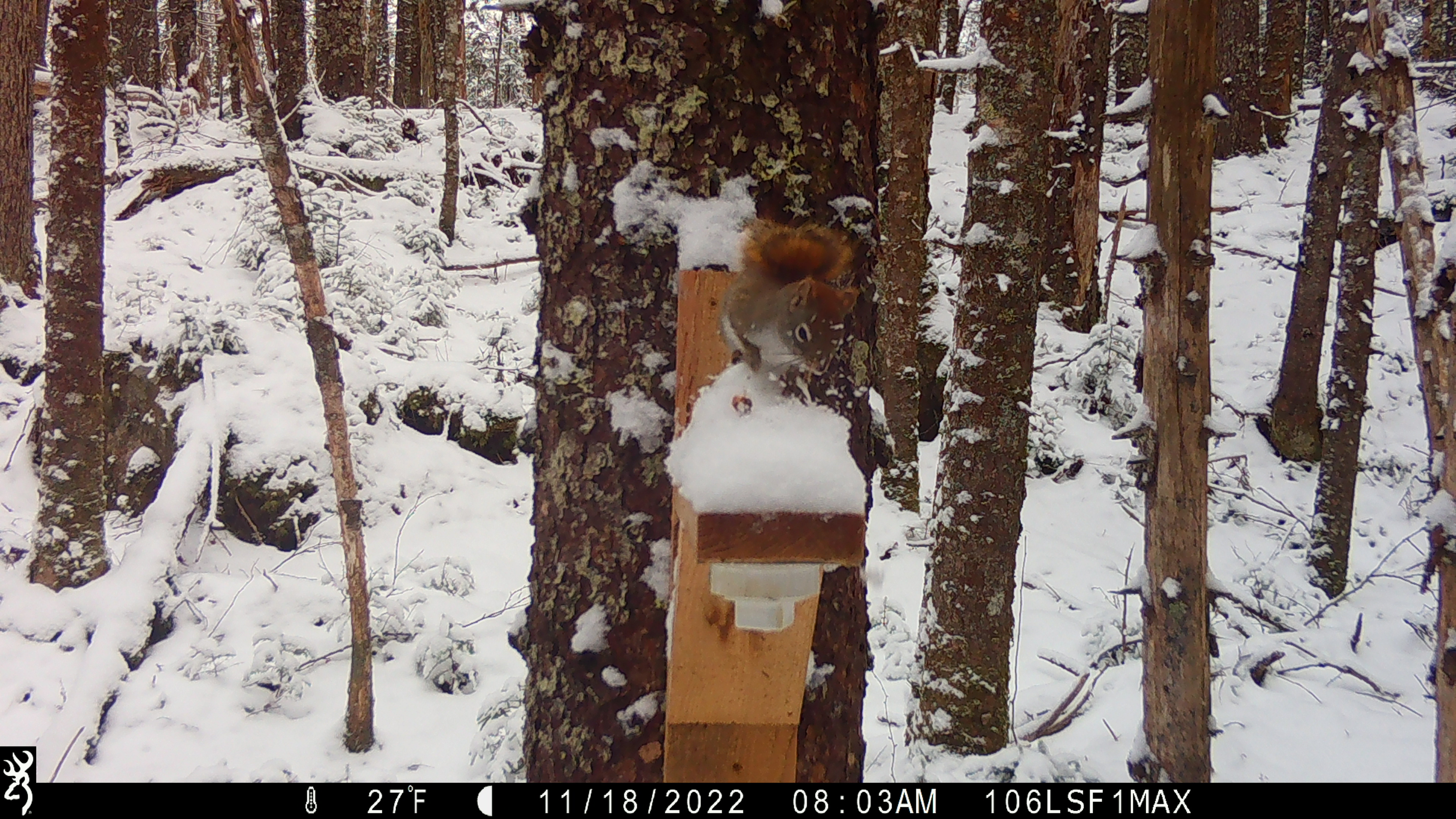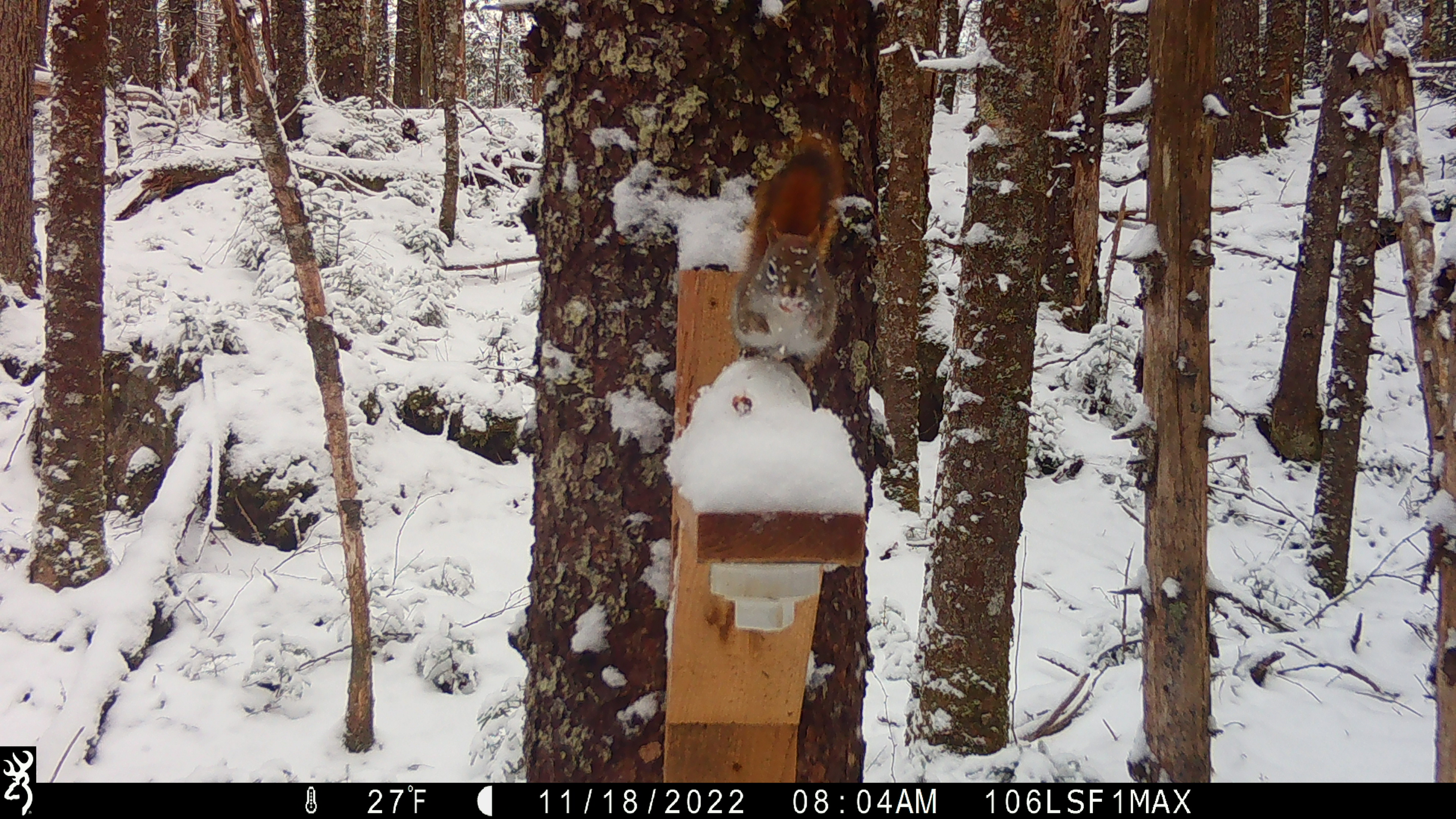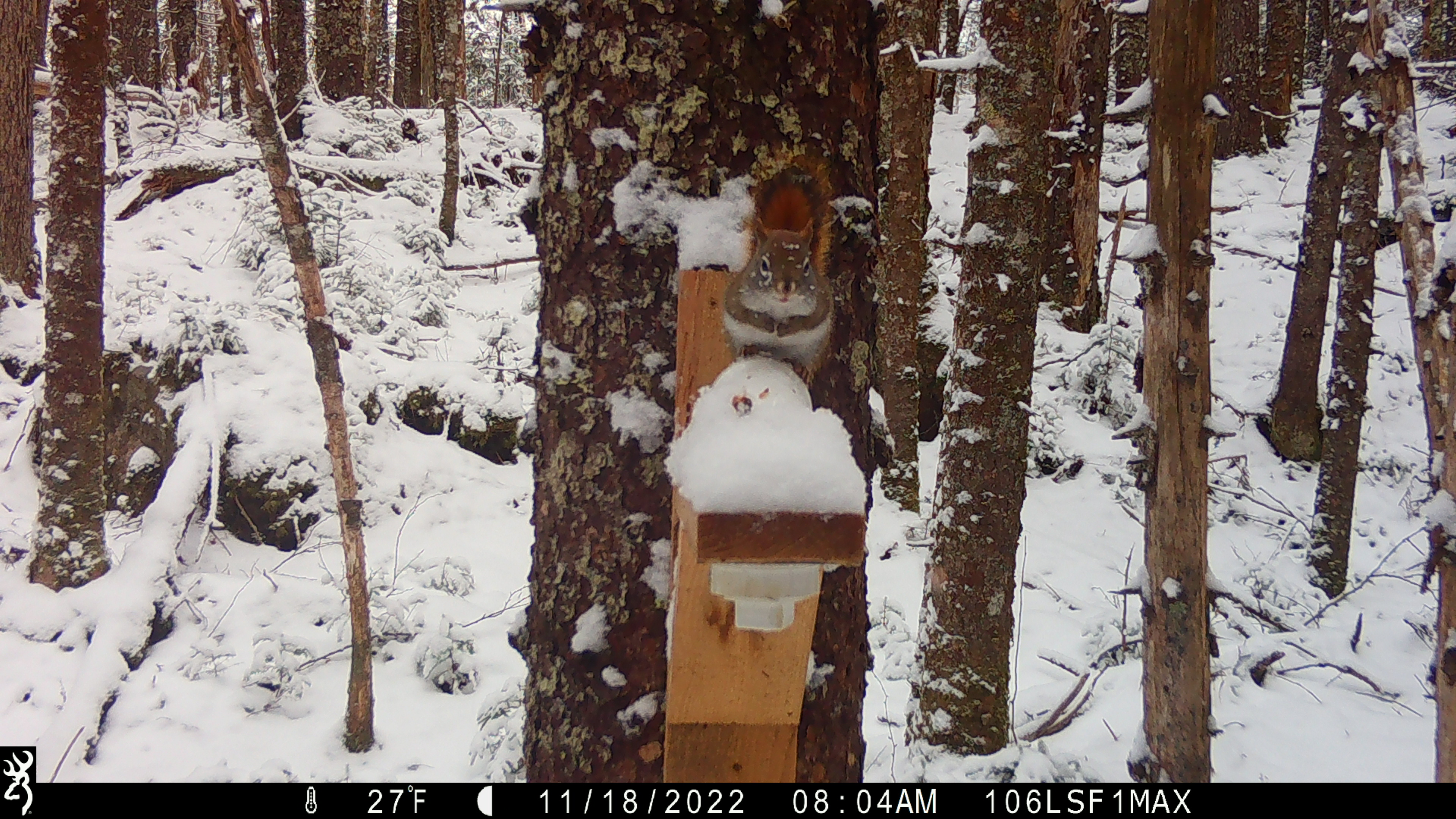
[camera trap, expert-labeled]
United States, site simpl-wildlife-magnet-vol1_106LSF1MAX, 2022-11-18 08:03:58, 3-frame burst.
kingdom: Animalia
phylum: Chordata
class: Mammalia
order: Rodentia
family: Sciuridae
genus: Tamiasciurus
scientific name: Tamiasciurus hudsonicus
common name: red squirrel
Red squirrel (Tamiasciurus hudsonicus).